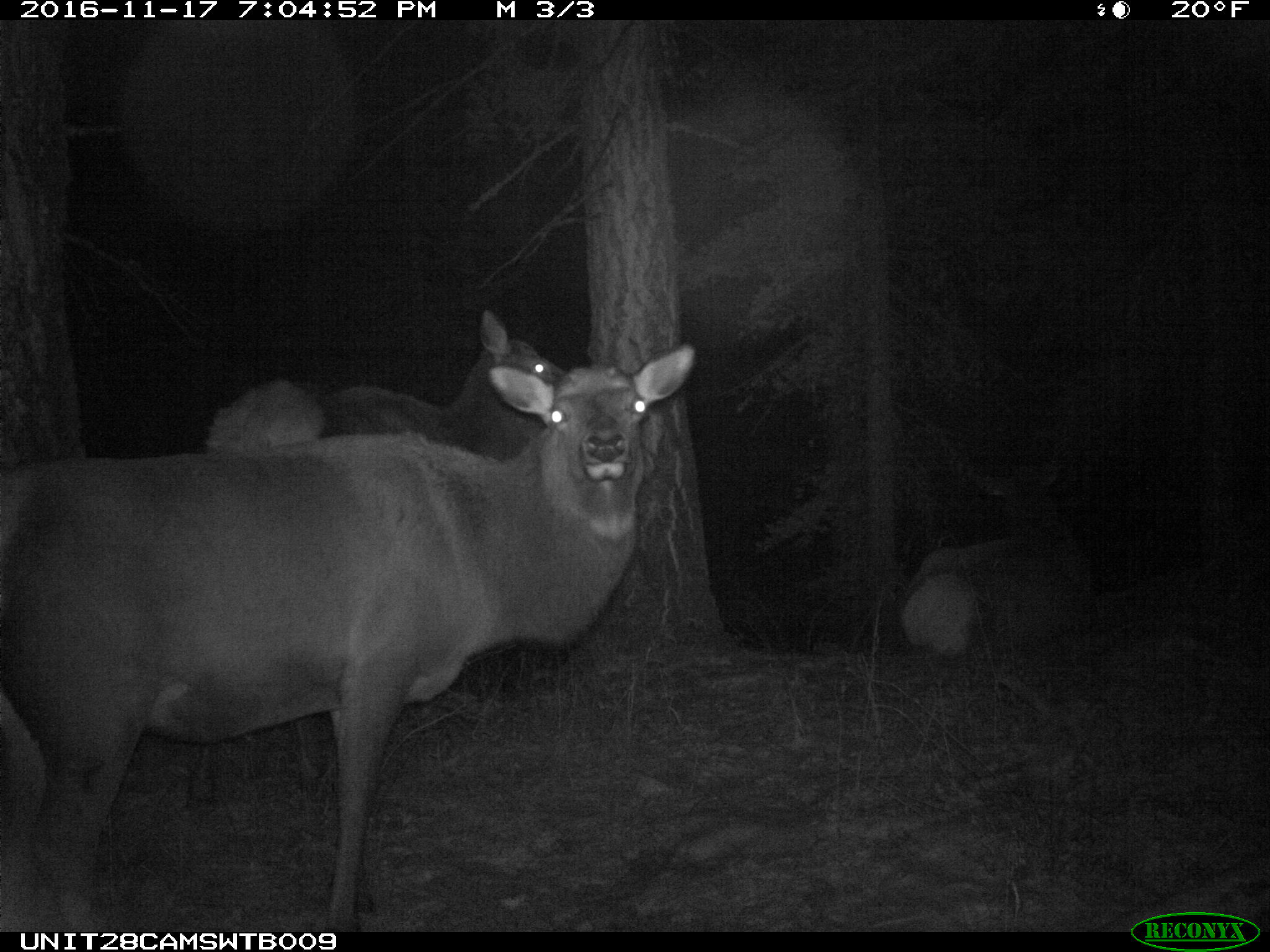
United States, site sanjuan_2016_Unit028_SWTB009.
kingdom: Animalia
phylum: Chordata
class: Mammalia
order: Artiodactyla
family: Cervidae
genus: Cervus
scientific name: Cervus elaphus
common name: red deer